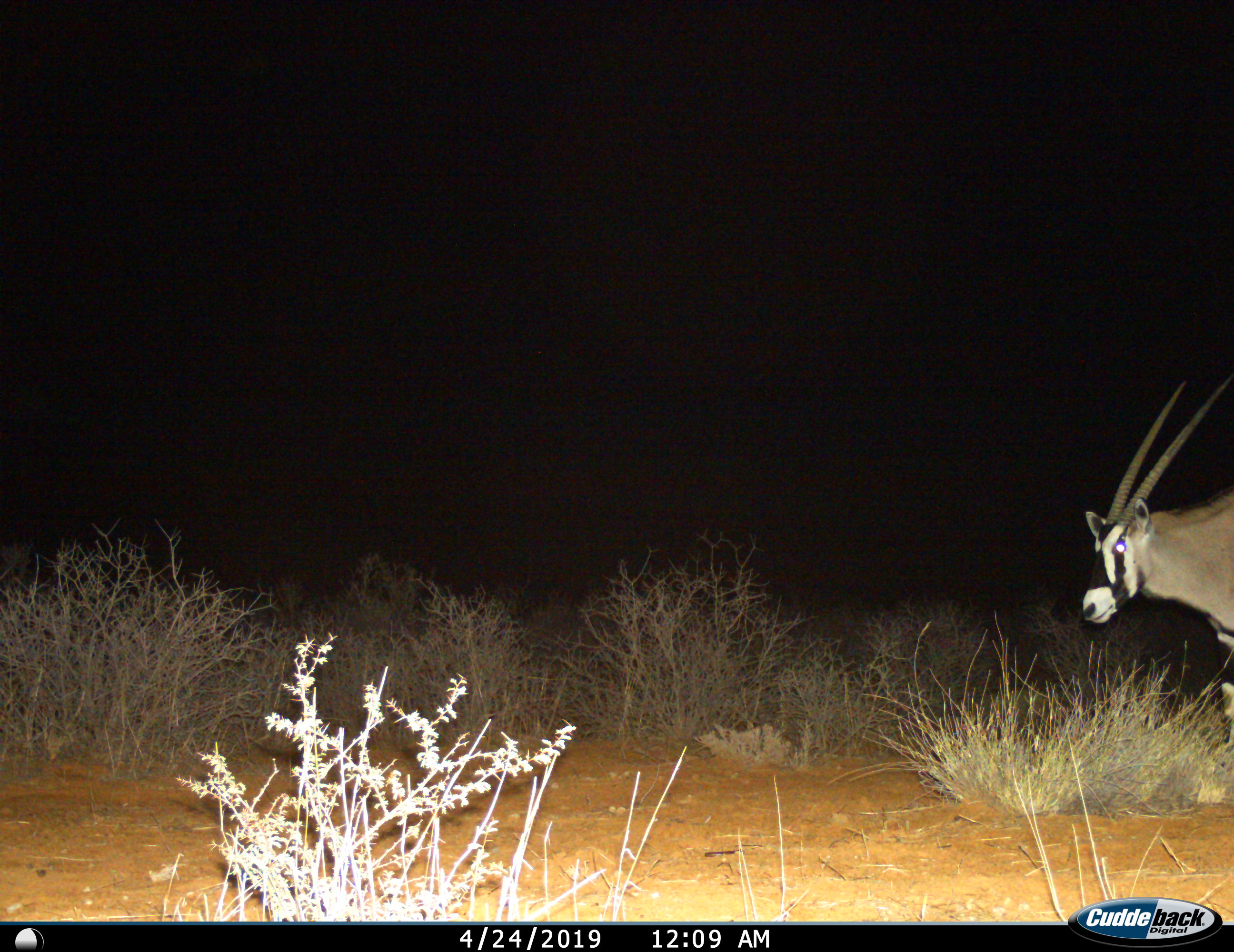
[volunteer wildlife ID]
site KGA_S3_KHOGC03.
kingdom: Animalia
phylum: Chordata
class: Mammalia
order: Artiodactyla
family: Bovidae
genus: Oryx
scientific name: Oryx gazella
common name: gemsbok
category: oryx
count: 1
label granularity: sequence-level